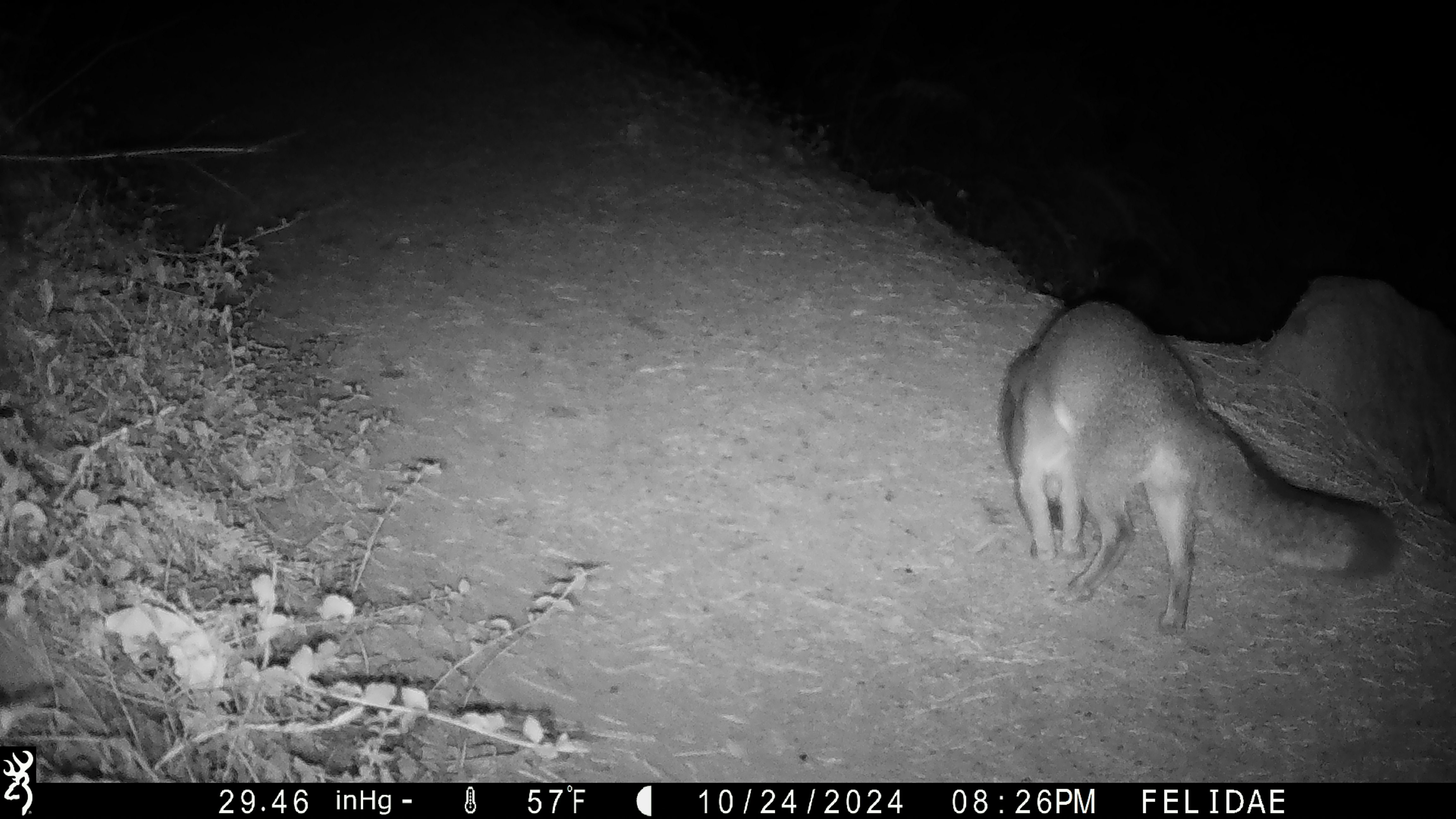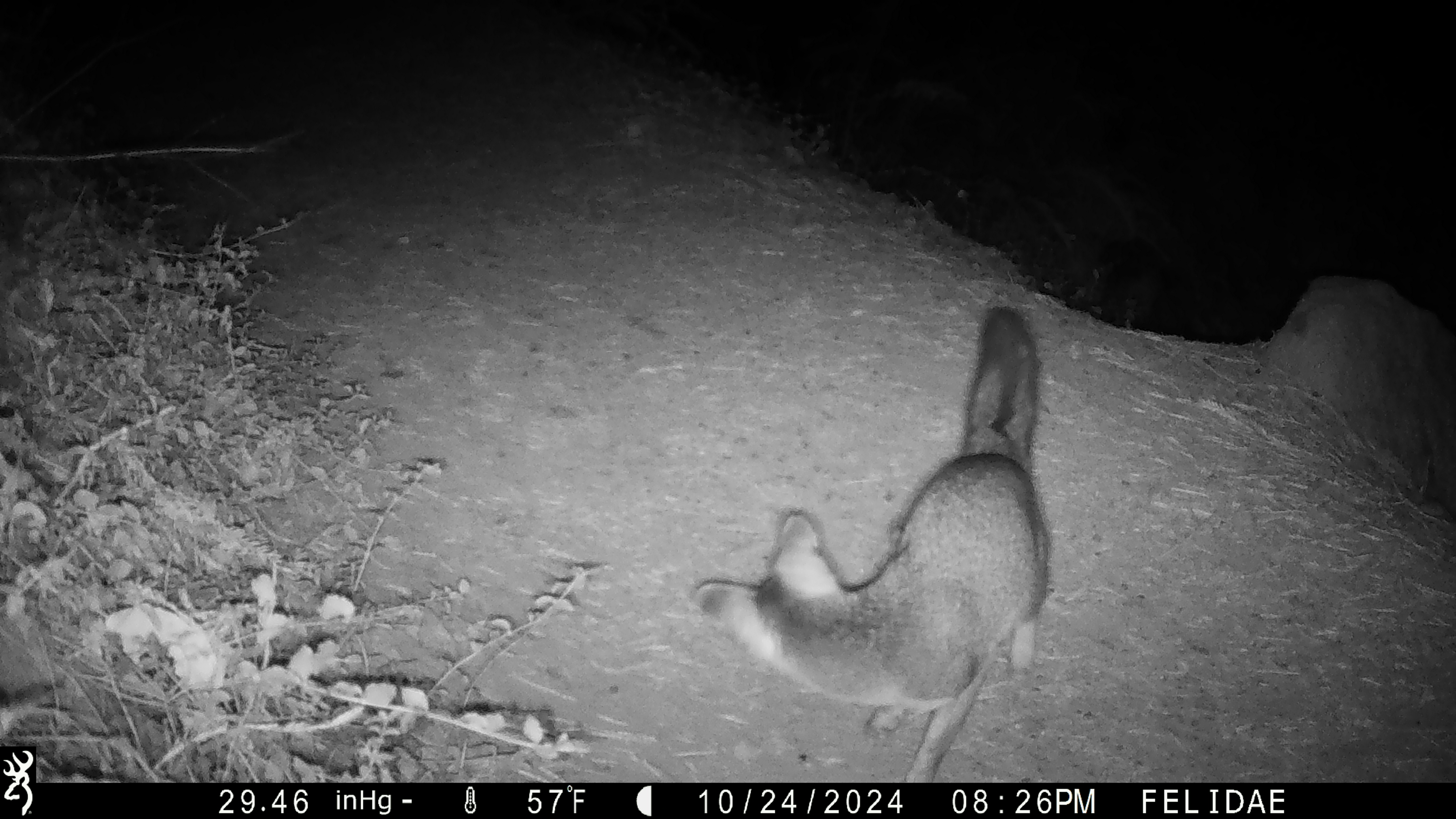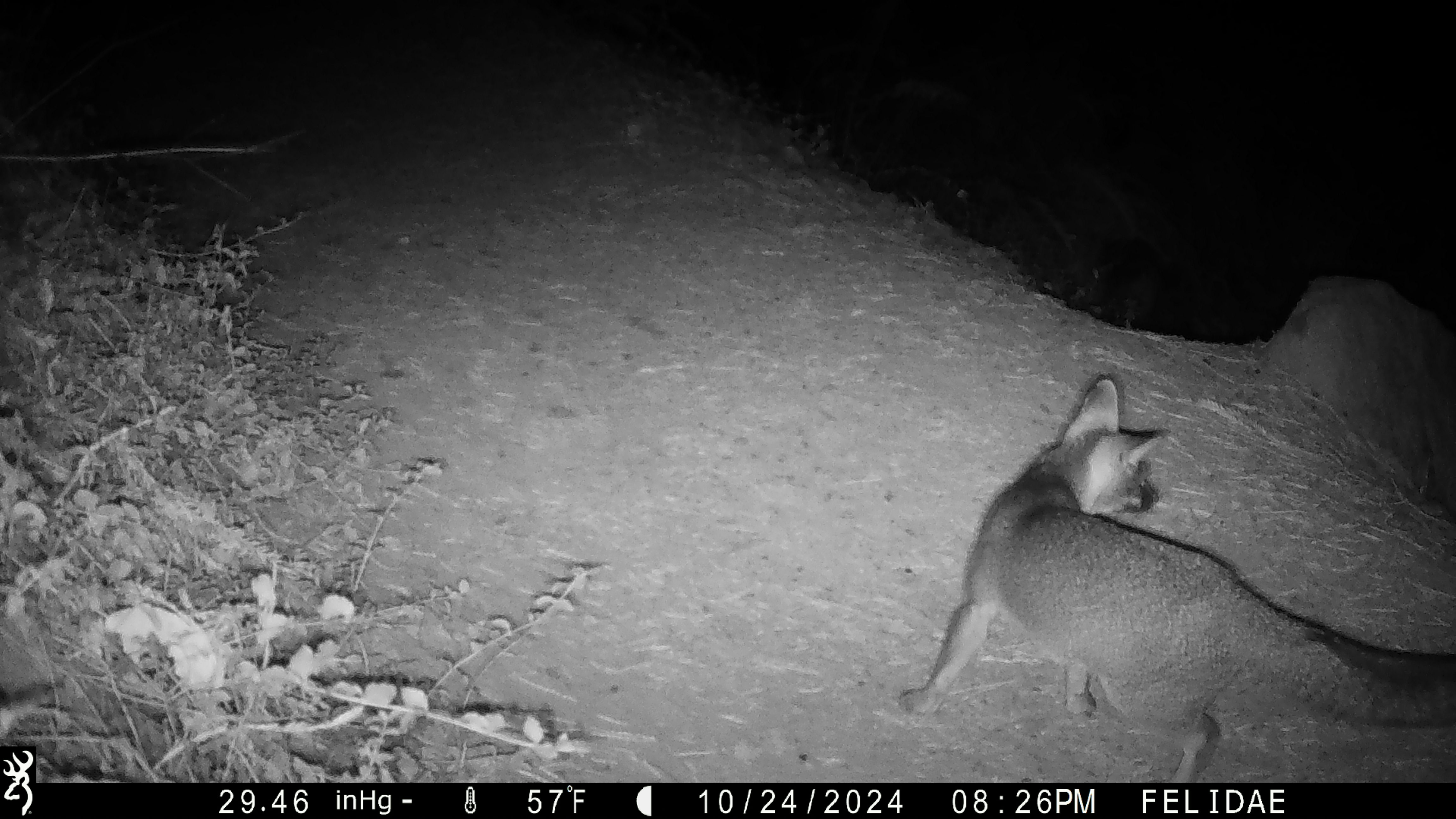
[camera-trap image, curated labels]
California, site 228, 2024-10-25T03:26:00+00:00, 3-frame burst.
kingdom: Animalia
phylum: Chordata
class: Mammalia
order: Carnivora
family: Canidae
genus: Urocyon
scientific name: Urocyon cinereoargenteus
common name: gray fox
Gray fox (Urocyon cinereoargenteus).